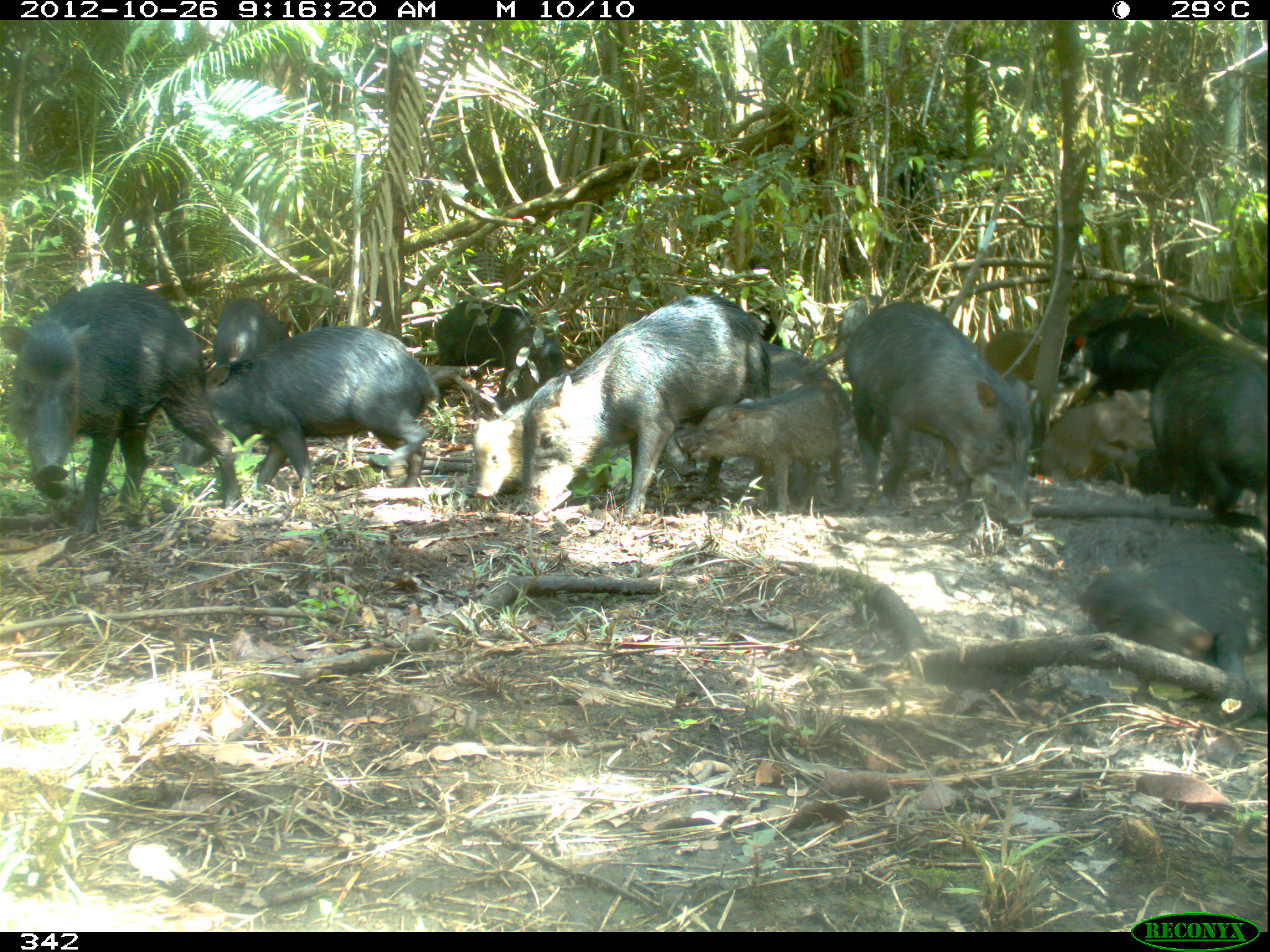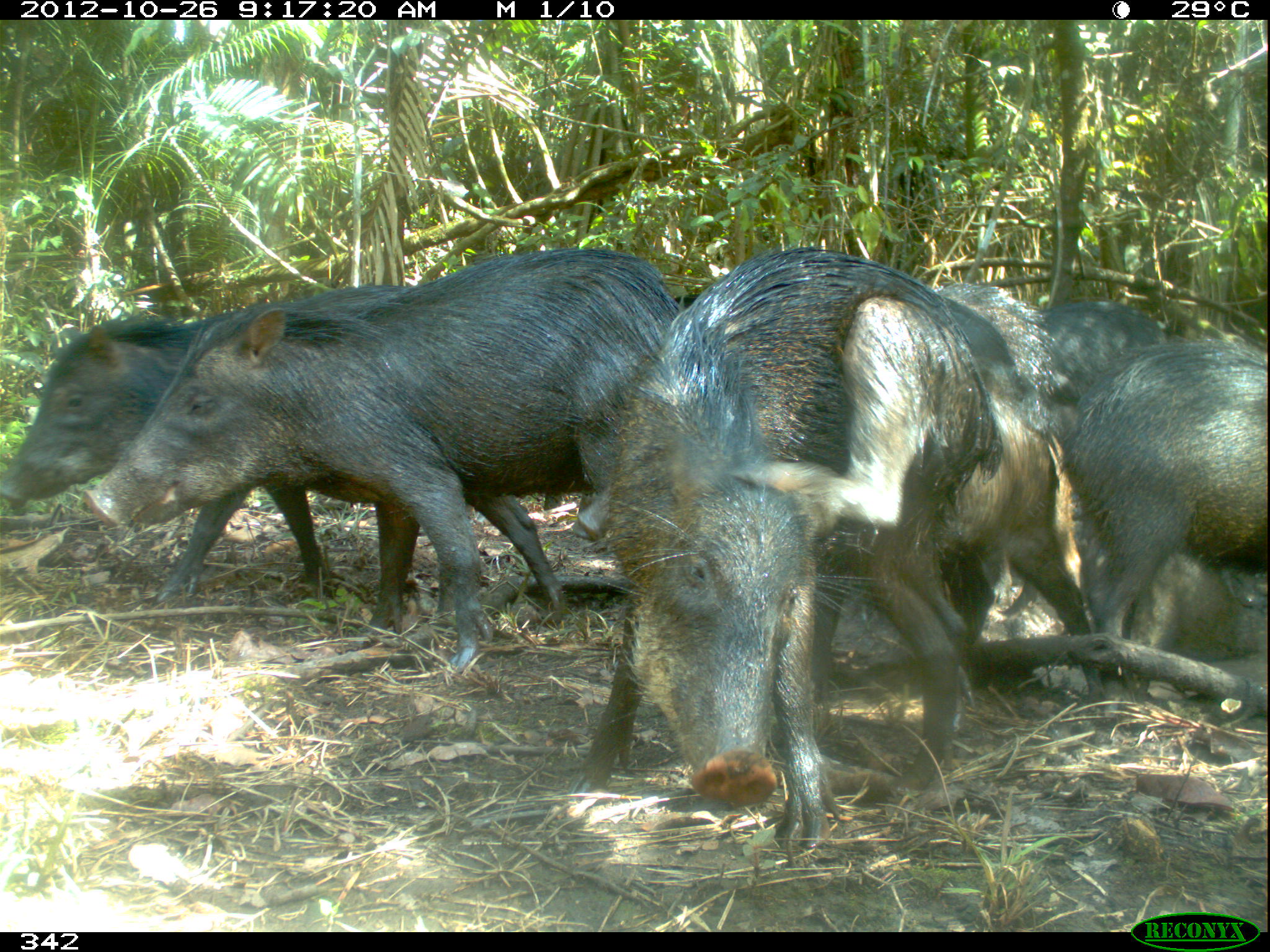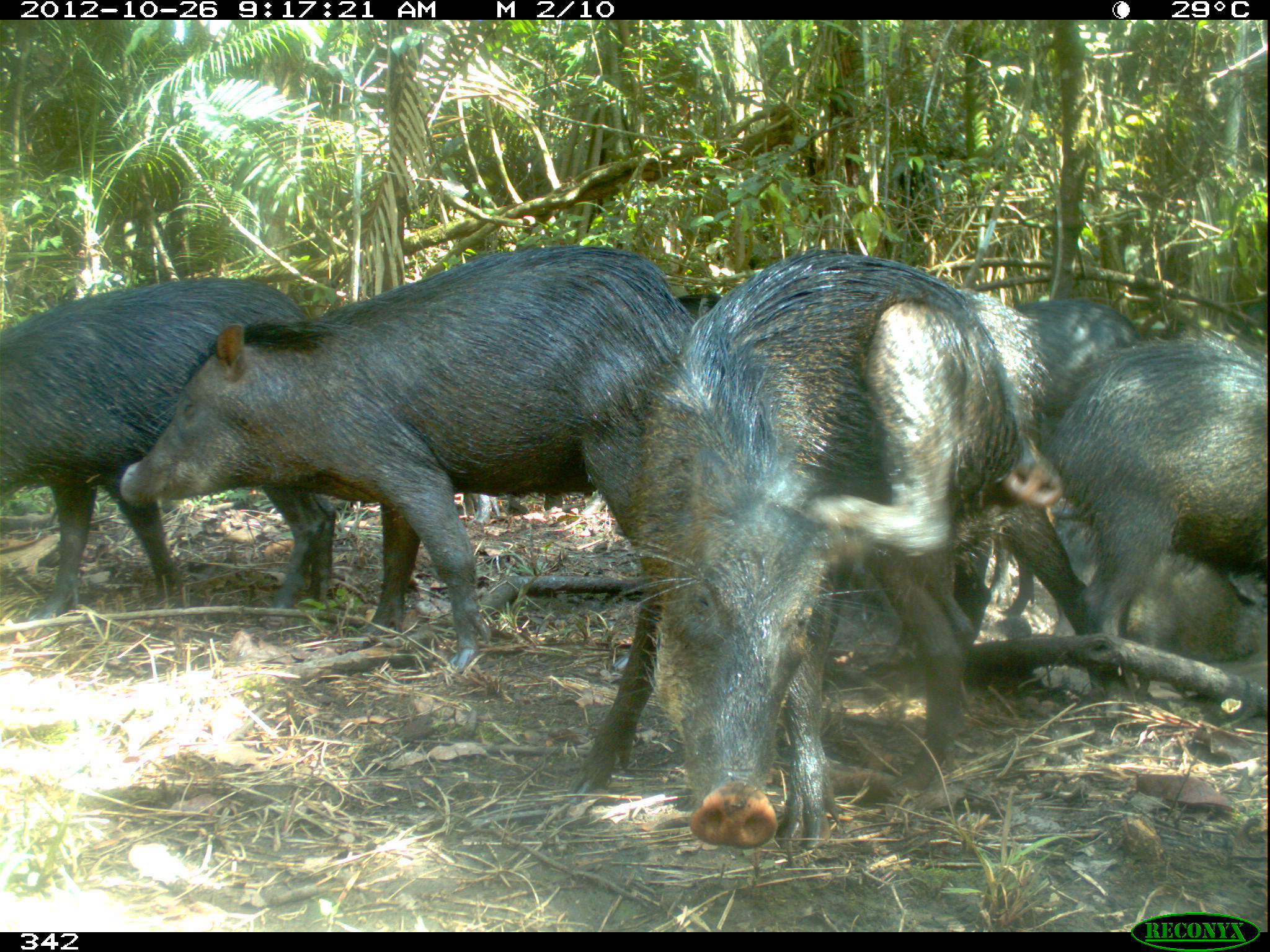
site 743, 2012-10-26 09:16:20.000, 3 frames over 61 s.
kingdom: Animalia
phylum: Chordata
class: Mammalia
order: Artiodactyla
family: Tayassuidae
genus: Tayassu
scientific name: Tayassu pecari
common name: white-lipped peccary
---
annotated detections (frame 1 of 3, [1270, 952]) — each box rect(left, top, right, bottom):
tayassu pecari: rect(0, 279, 234, 541); rect(517, 298, 765, 509); rect(186, 321, 434, 502); rect(847, 297, 1027, 533); rect(1077, 540, 1269, 716); rect(666, 338, 856, 472); rect(1147, 344, 1267, 525); rect(686, 386, 852, 505); rect(1061, 298, 1270, 387); rect(426, 296, 562, 403); rect(1029, 386, 1152, 497); rect(465, 386, 538, 498); rect(211, 292, 286, 371); rect(981, 309, 1052, 384); rect(833, 295, 894, 337)